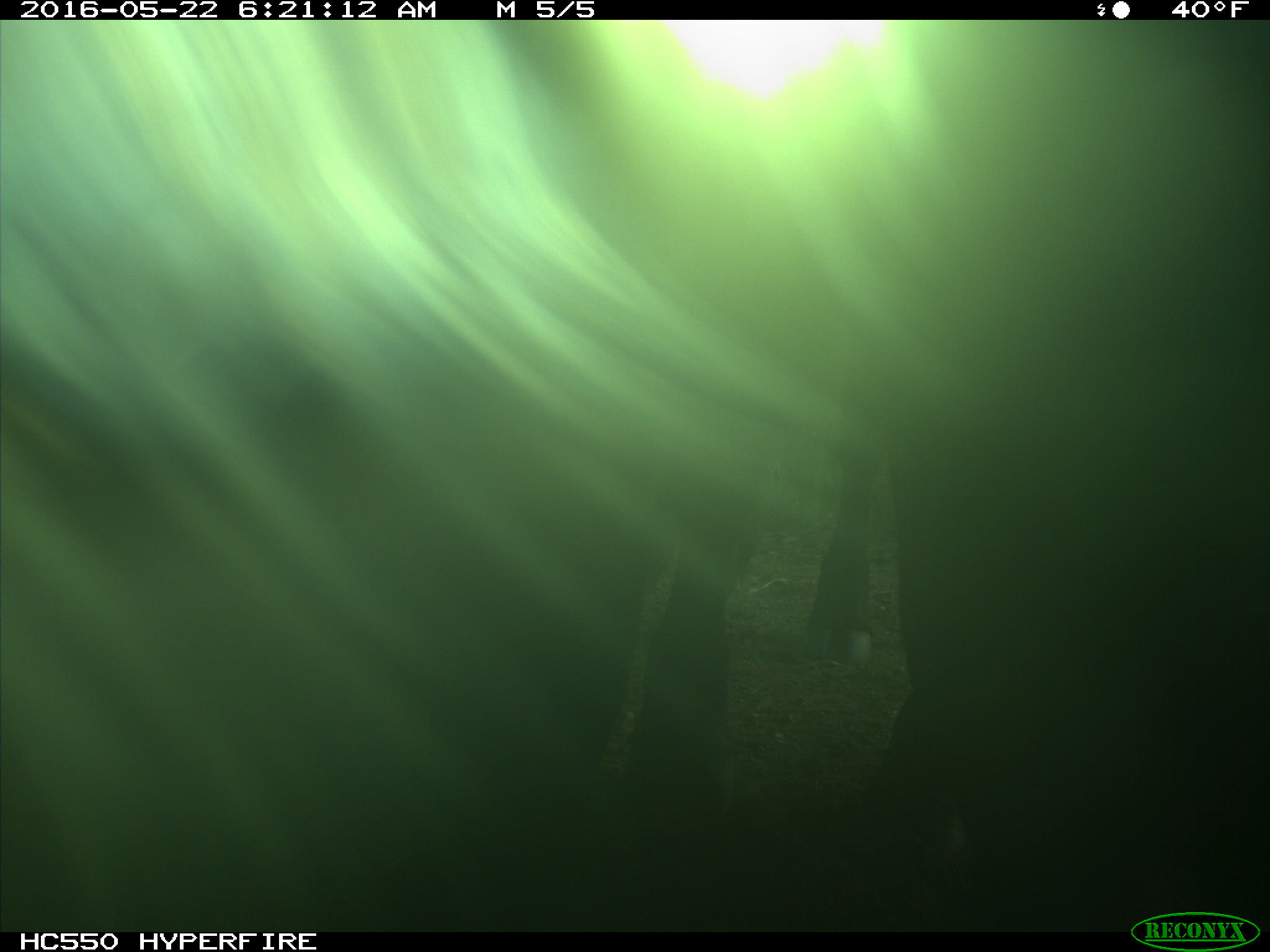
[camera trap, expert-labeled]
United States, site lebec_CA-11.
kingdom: Animalia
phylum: Chordata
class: Mammalia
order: Artiodactyla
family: Bovidae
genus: Bos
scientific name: Bos taurus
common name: domestic cow